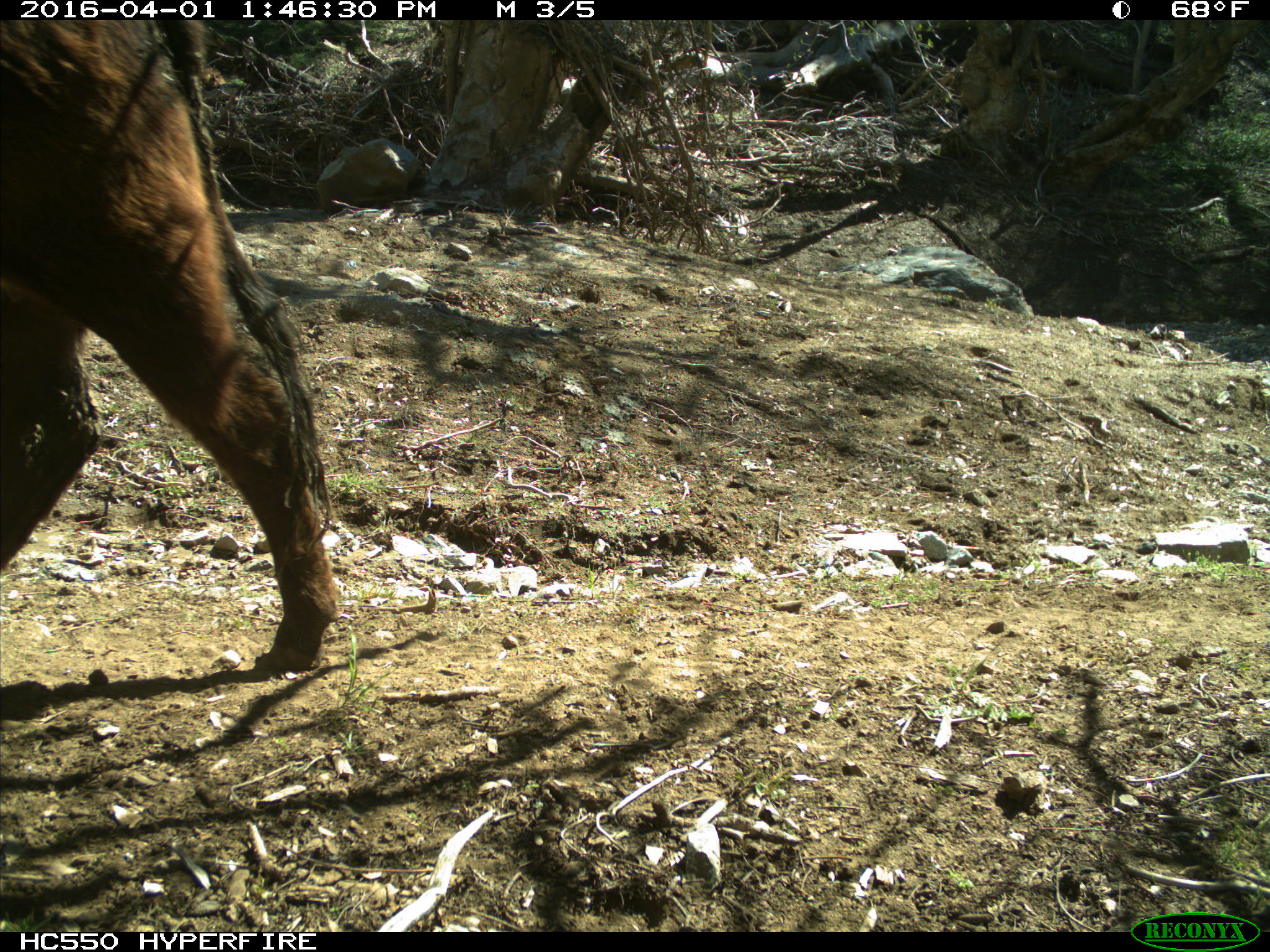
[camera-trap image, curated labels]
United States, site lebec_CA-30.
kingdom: Animalia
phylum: Chordata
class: Mammalia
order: Artiodactyla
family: Bovidae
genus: Bos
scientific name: Bos taurus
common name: domestic cow